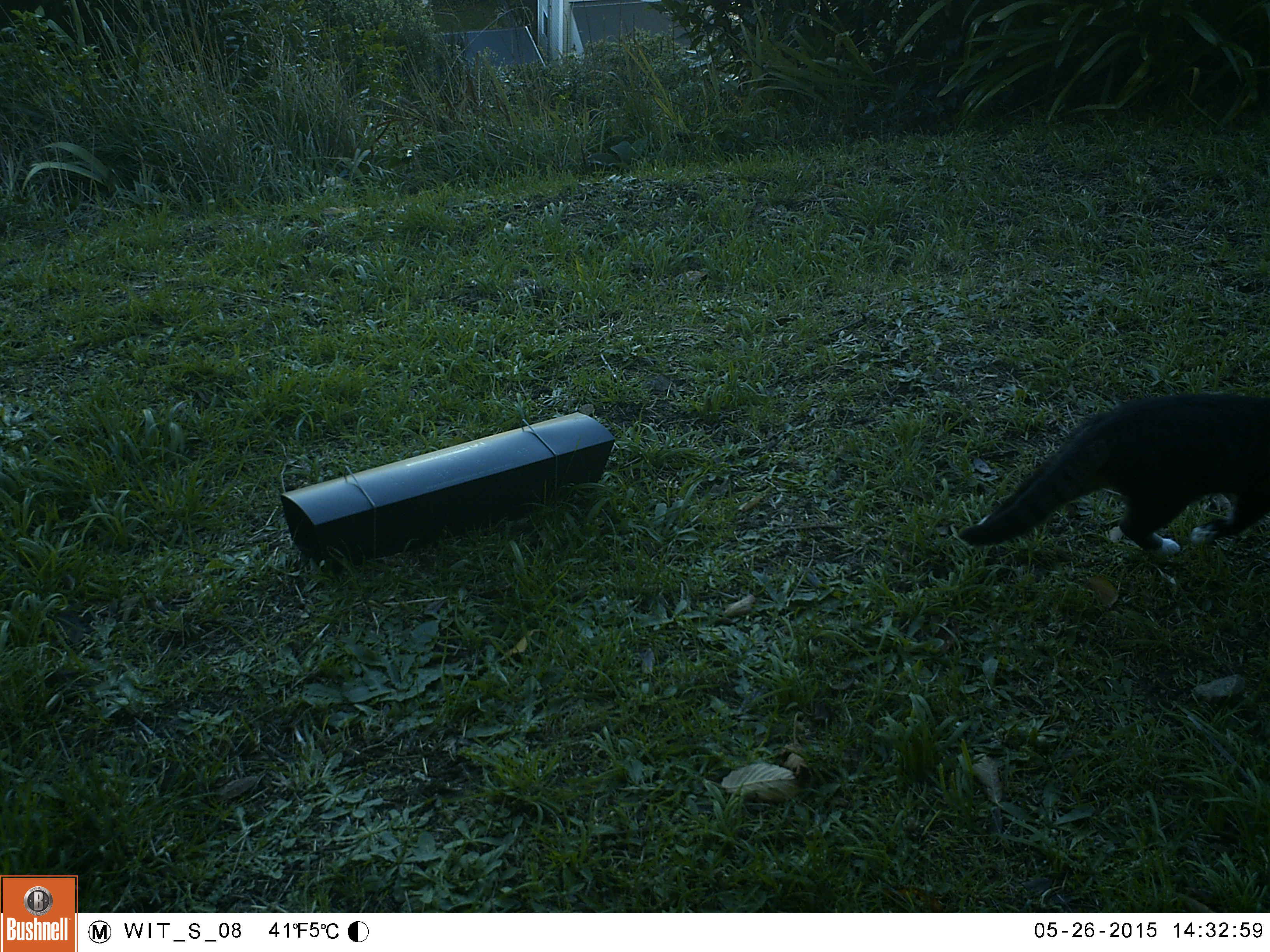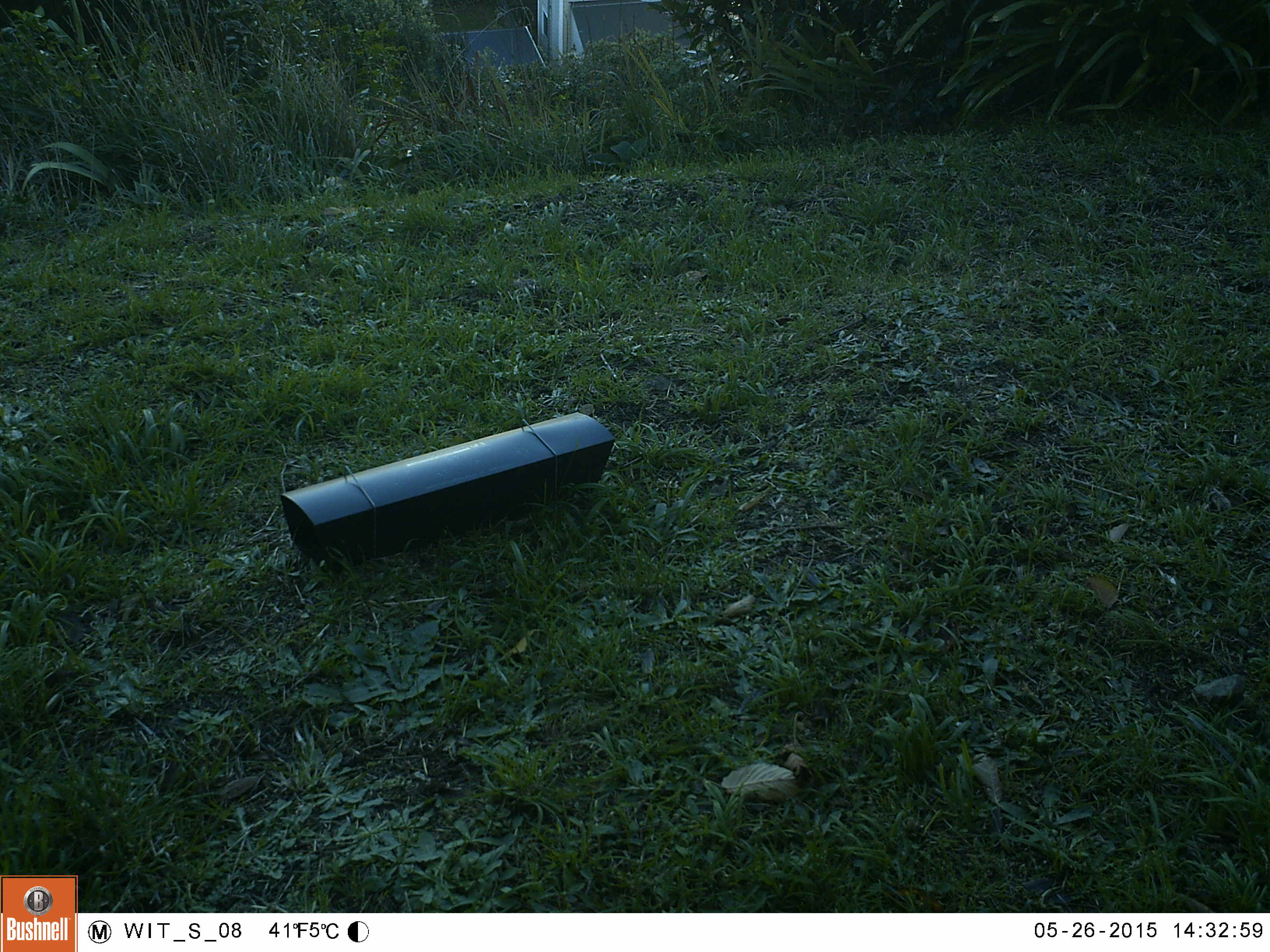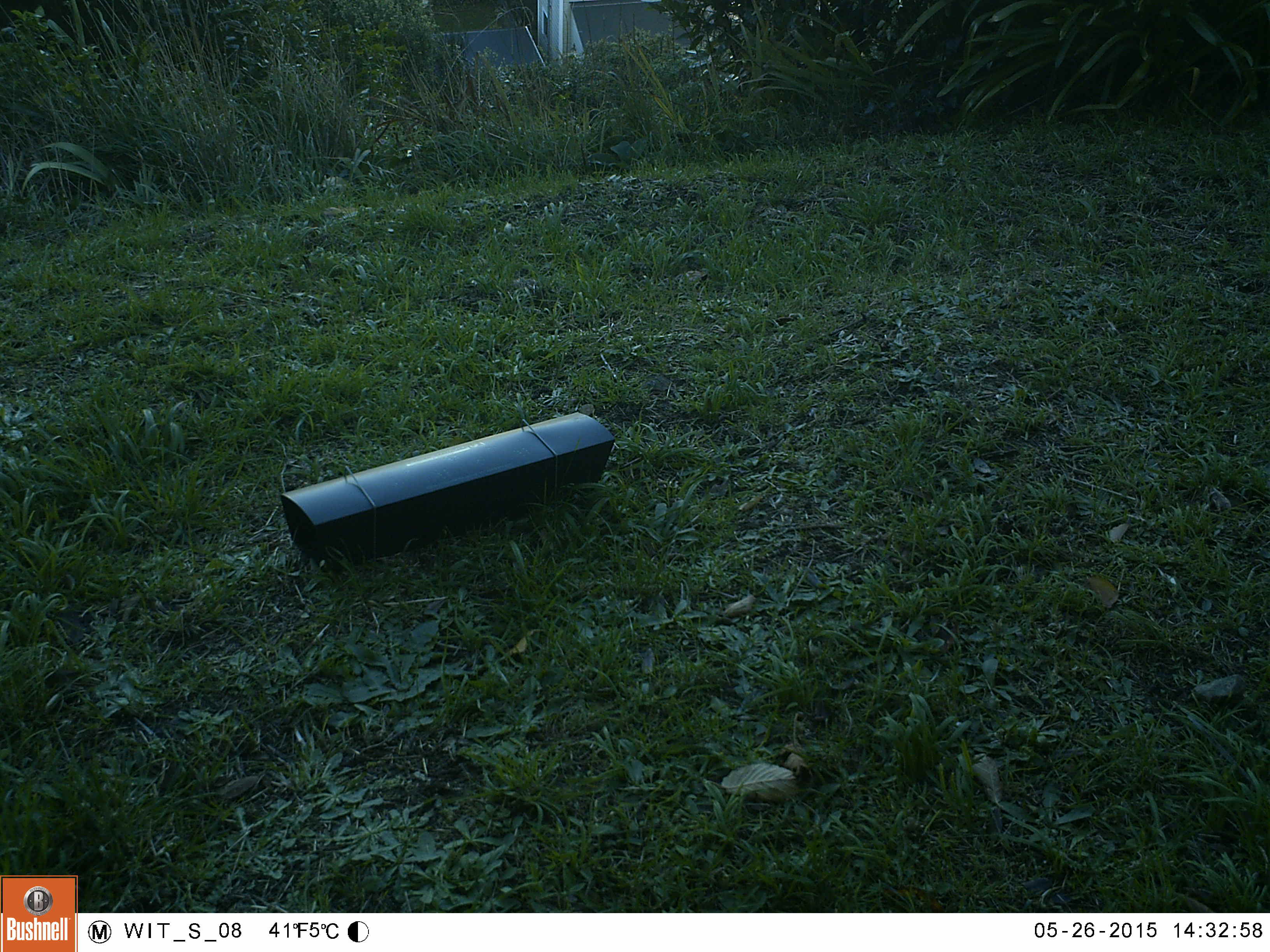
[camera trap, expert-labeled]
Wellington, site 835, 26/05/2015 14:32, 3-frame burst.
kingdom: Animalia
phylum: Chordata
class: Mammalia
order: Carnivora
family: Felidae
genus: Felis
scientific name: Felis catus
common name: cat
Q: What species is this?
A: Cat (Felis catus).